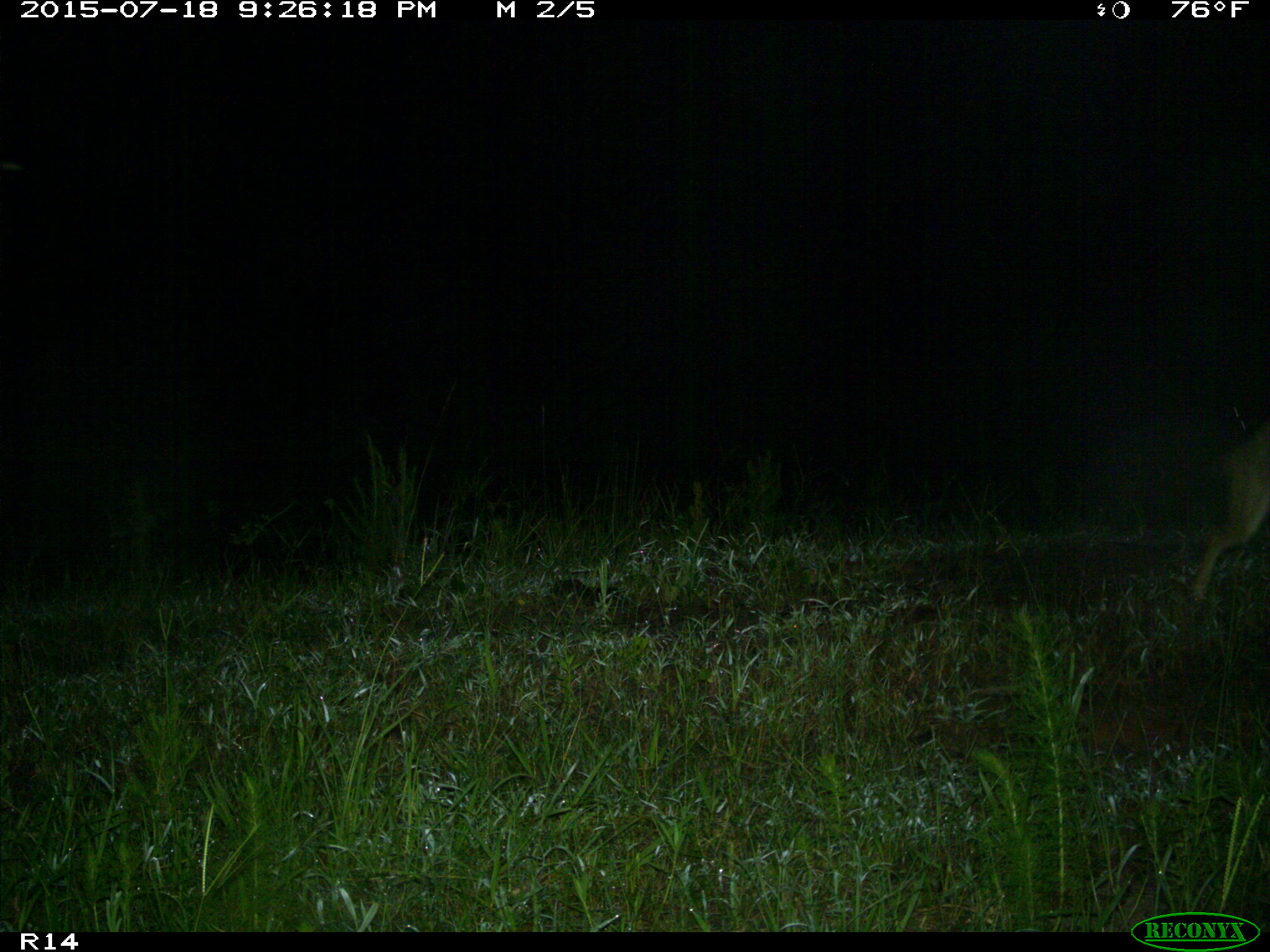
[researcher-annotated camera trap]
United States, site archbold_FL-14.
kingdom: Animalia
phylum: Chordata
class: Mammalia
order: Carnivora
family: Canidae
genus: Canis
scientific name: Canis latrans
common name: coyote